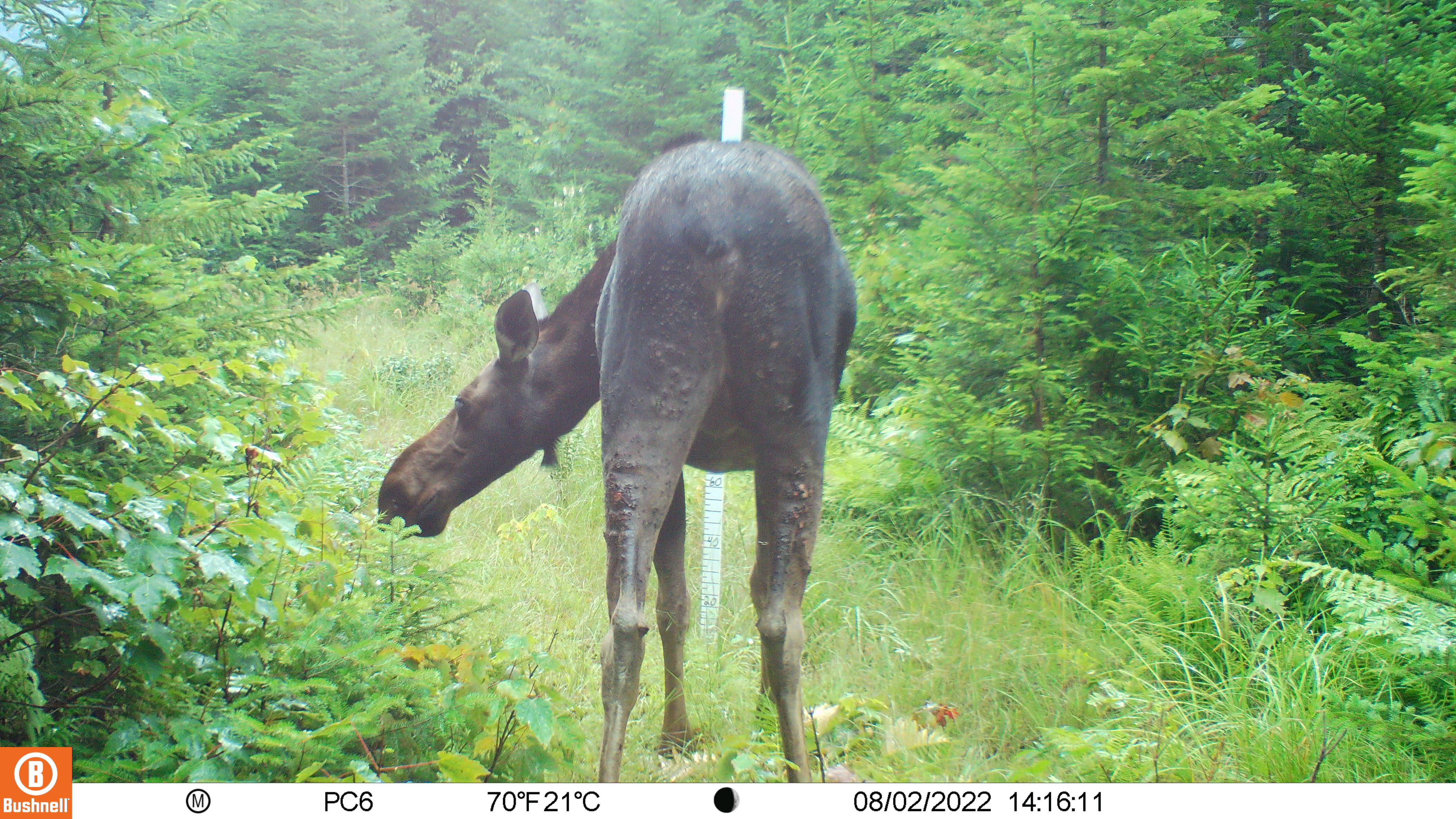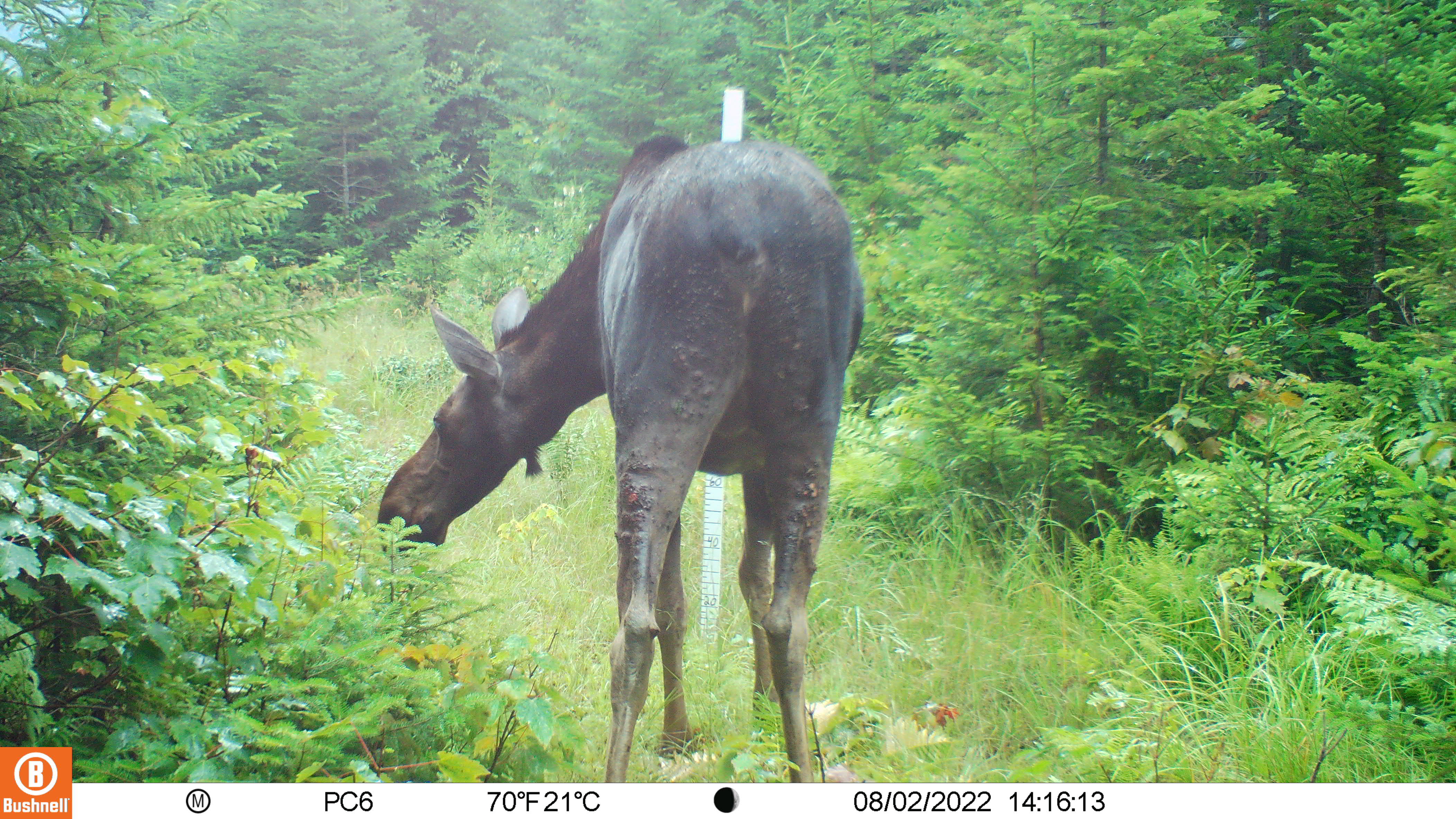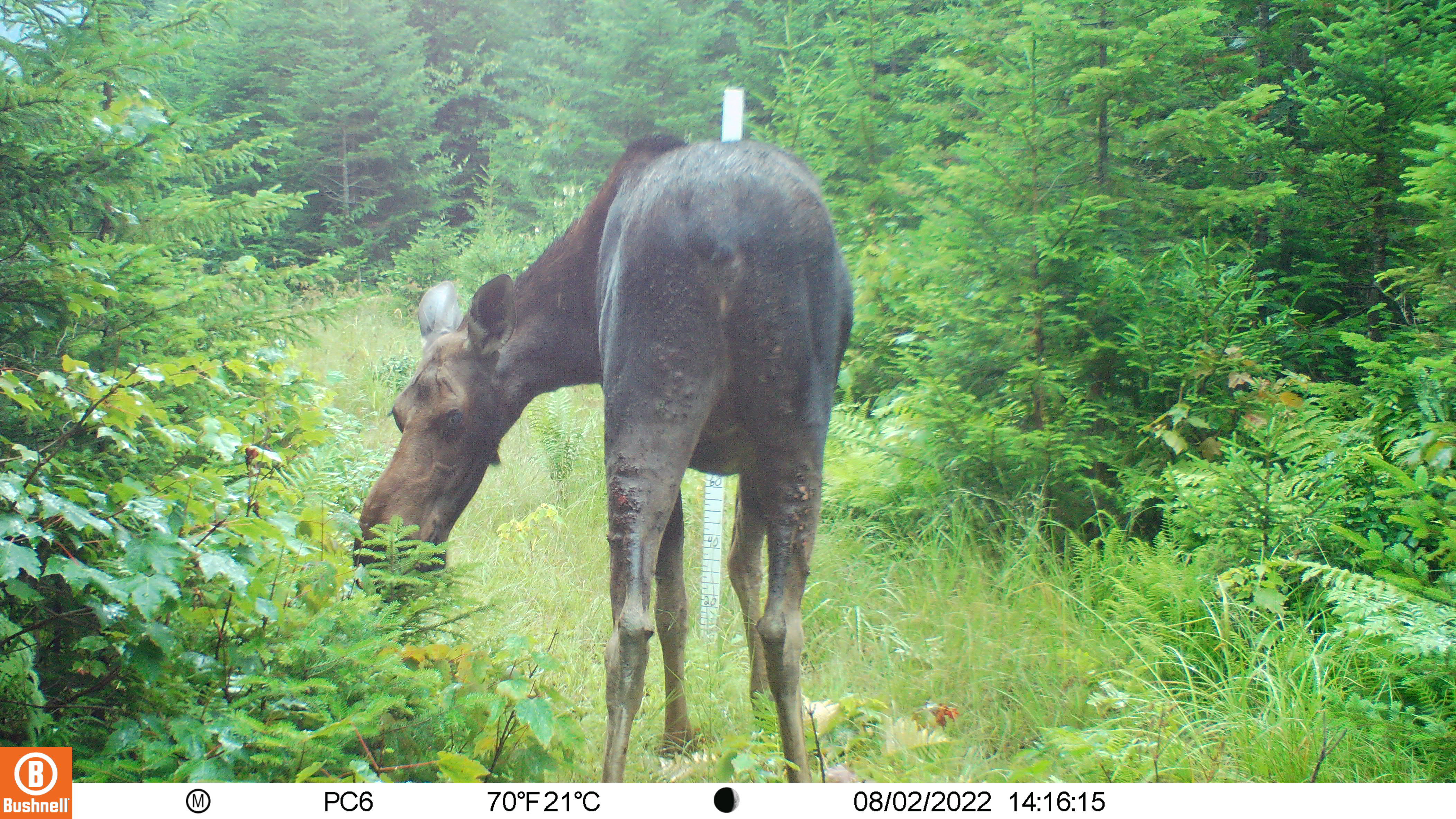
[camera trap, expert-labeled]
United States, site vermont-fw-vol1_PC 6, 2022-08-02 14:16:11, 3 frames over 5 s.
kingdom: Animalia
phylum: Chordata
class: Mammalia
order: Artiodactyla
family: Cervidae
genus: Alces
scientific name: Alces alces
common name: moose